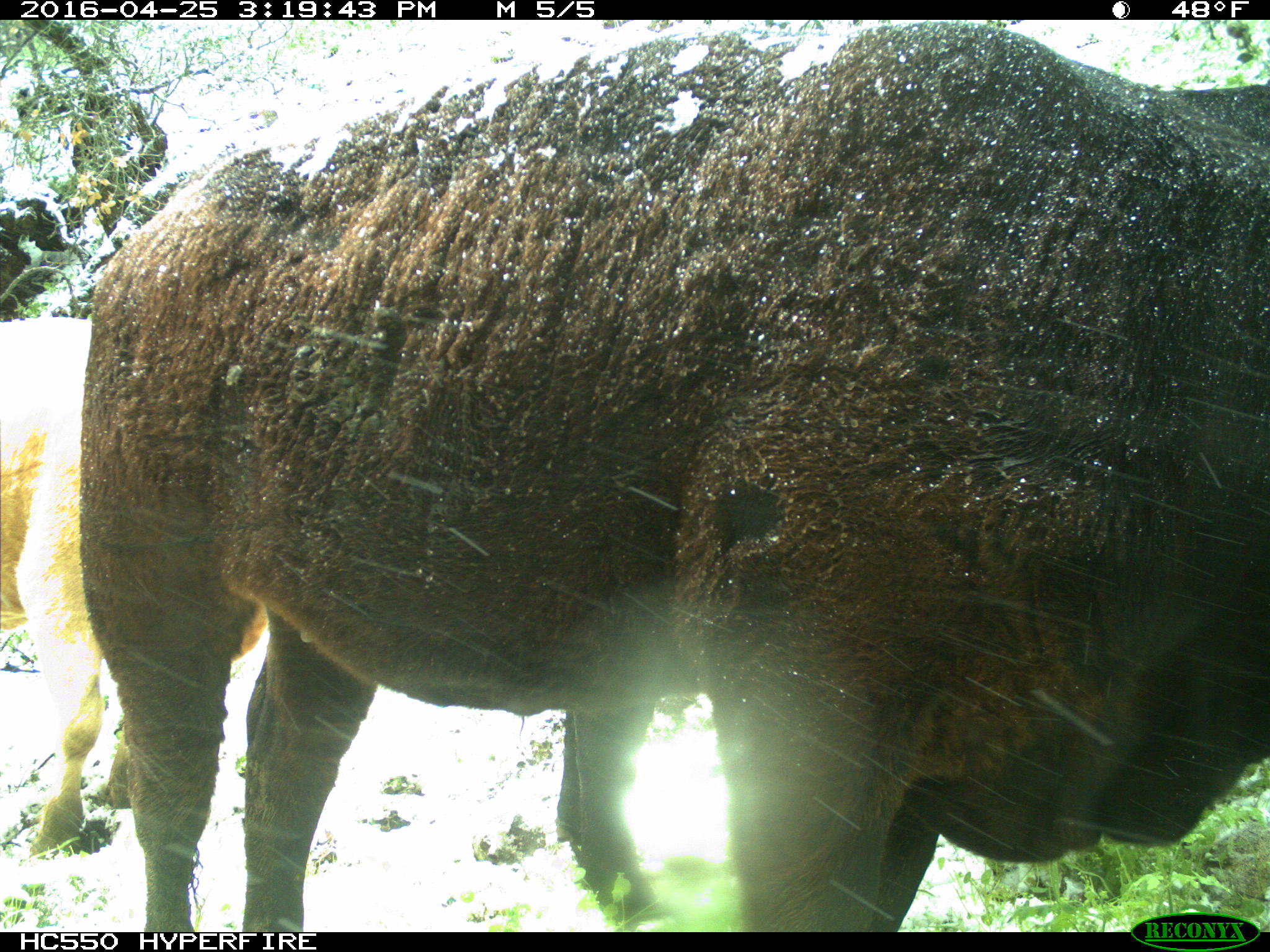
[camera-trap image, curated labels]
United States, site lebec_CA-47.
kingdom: Animalia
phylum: Chordata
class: Mammalia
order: Artiodactyla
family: Bovidae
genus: Bos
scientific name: Bos taurus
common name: domestic cow